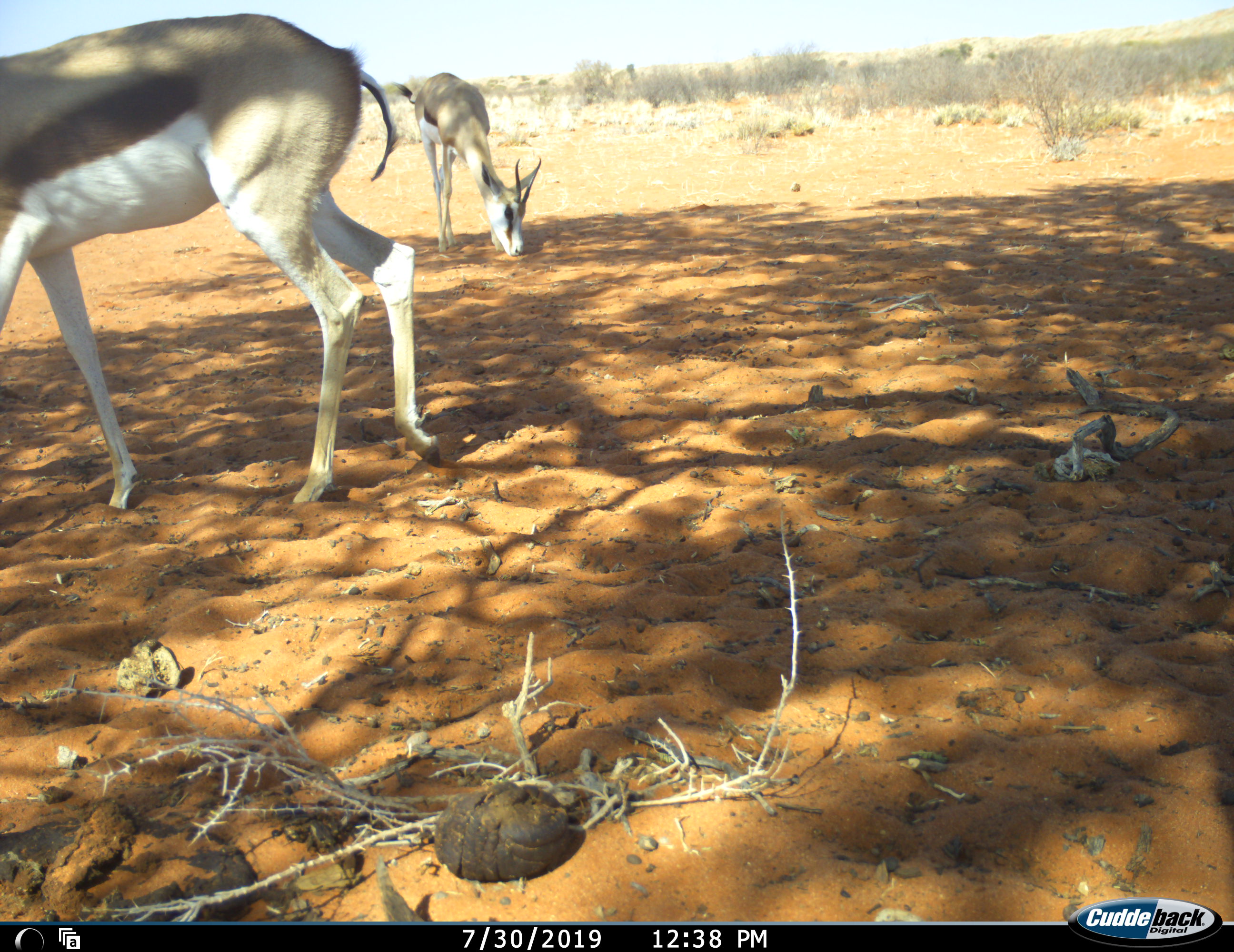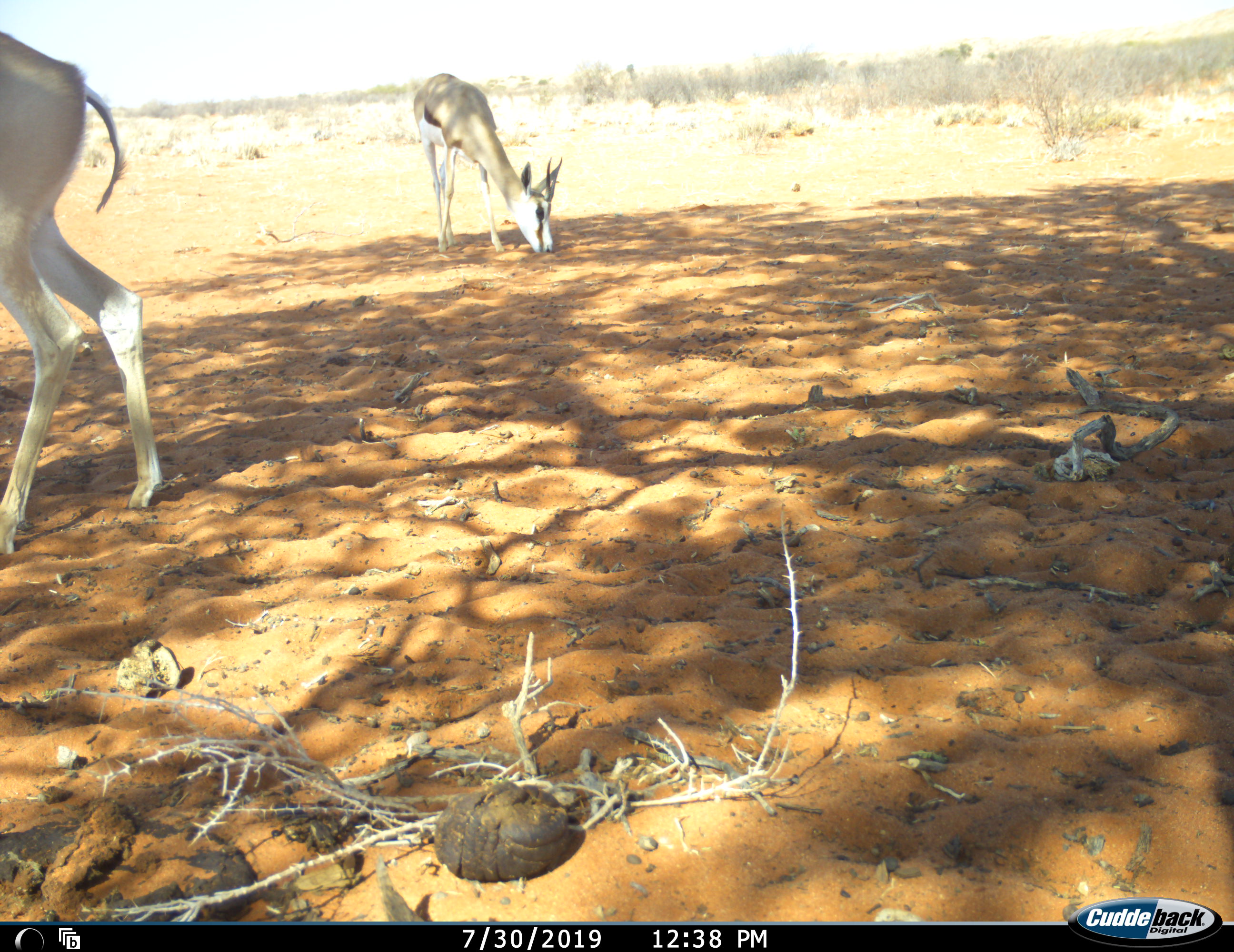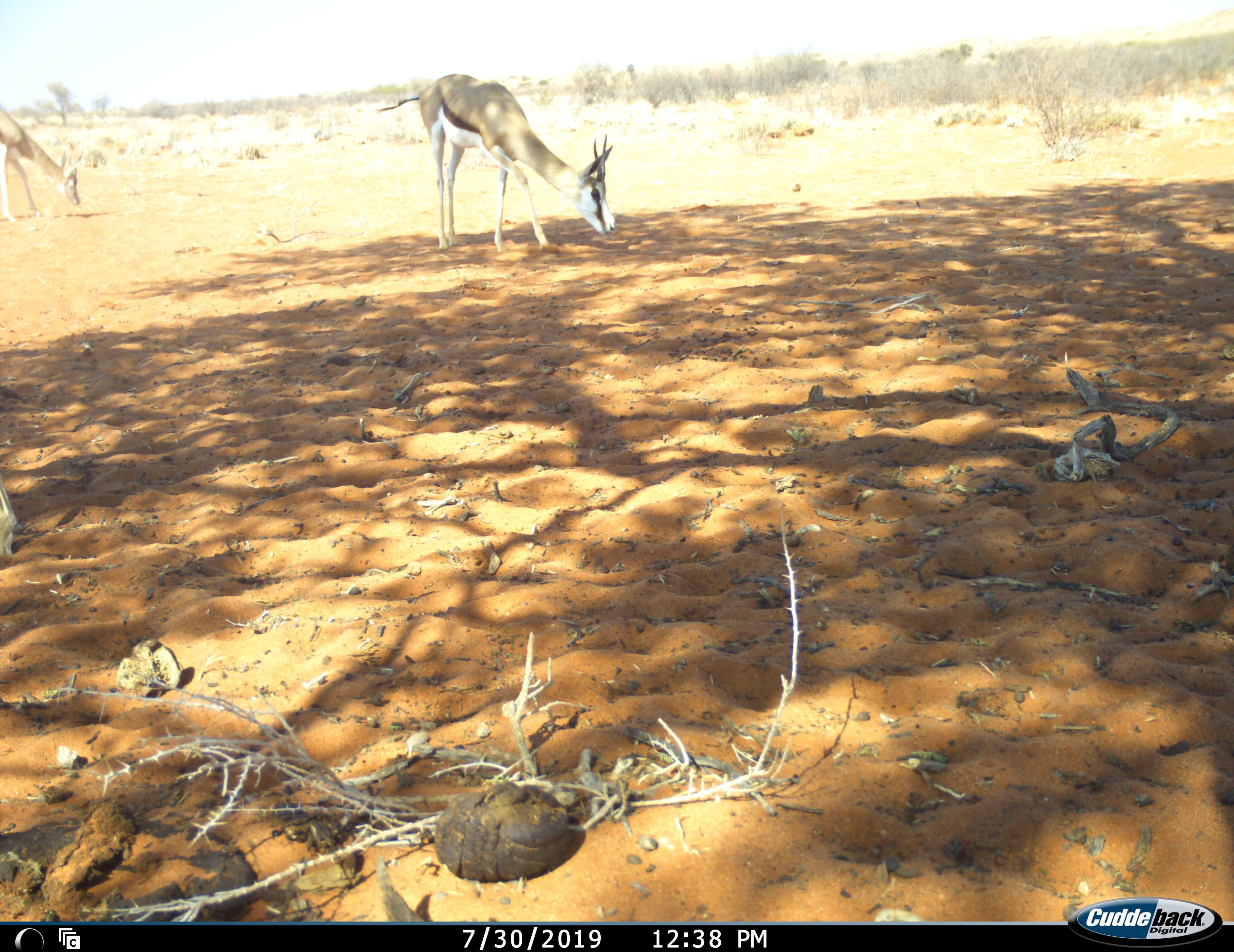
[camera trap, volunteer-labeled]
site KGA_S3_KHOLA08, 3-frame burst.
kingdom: Animalia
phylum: Chordata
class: Mammalia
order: Artiodactyla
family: Bovidae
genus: Antidorcas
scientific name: Antidorcas marsupialis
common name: springbok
Springbok (Antidorcas marsupialis), count 2. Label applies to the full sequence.